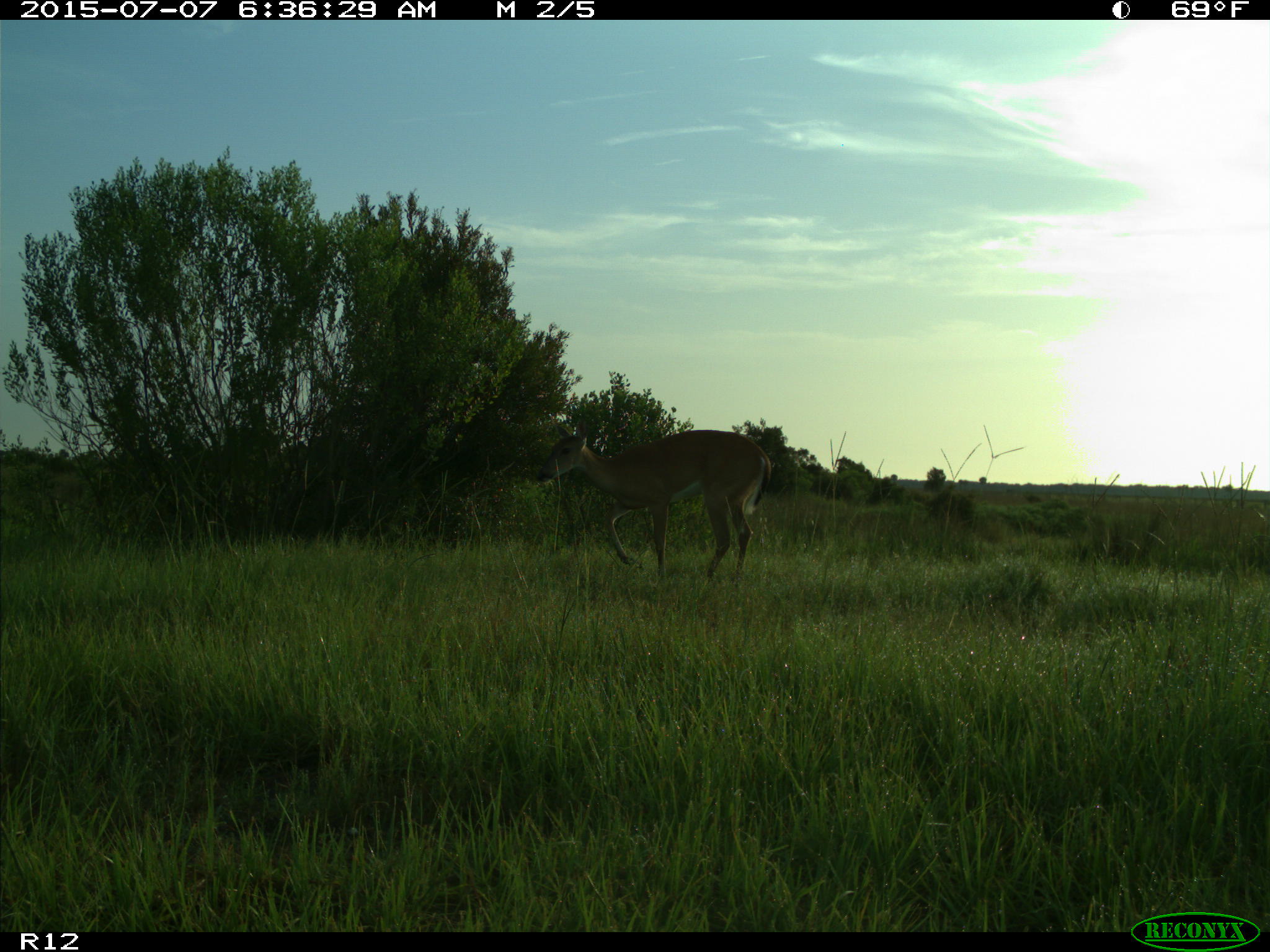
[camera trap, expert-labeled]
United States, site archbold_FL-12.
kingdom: Animalia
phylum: Chordata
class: Mammalia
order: Artiodactyla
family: Cervidae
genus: Odocoileus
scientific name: Odocoileus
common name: deer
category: unidentified deer